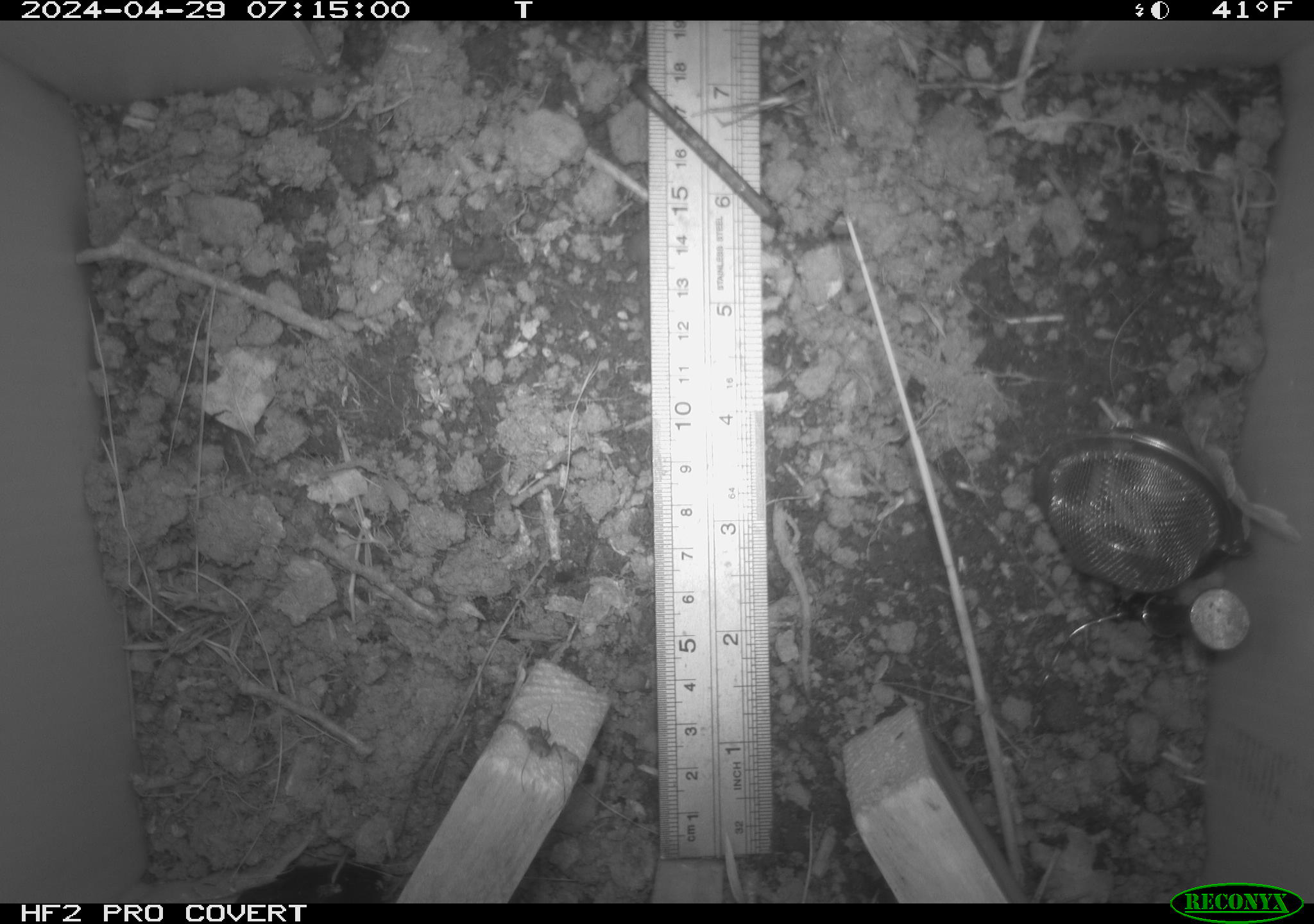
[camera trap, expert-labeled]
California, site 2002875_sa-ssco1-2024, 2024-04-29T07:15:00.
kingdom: Animalia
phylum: Arthropoda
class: Arachnida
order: Araneae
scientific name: Araneae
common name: spider